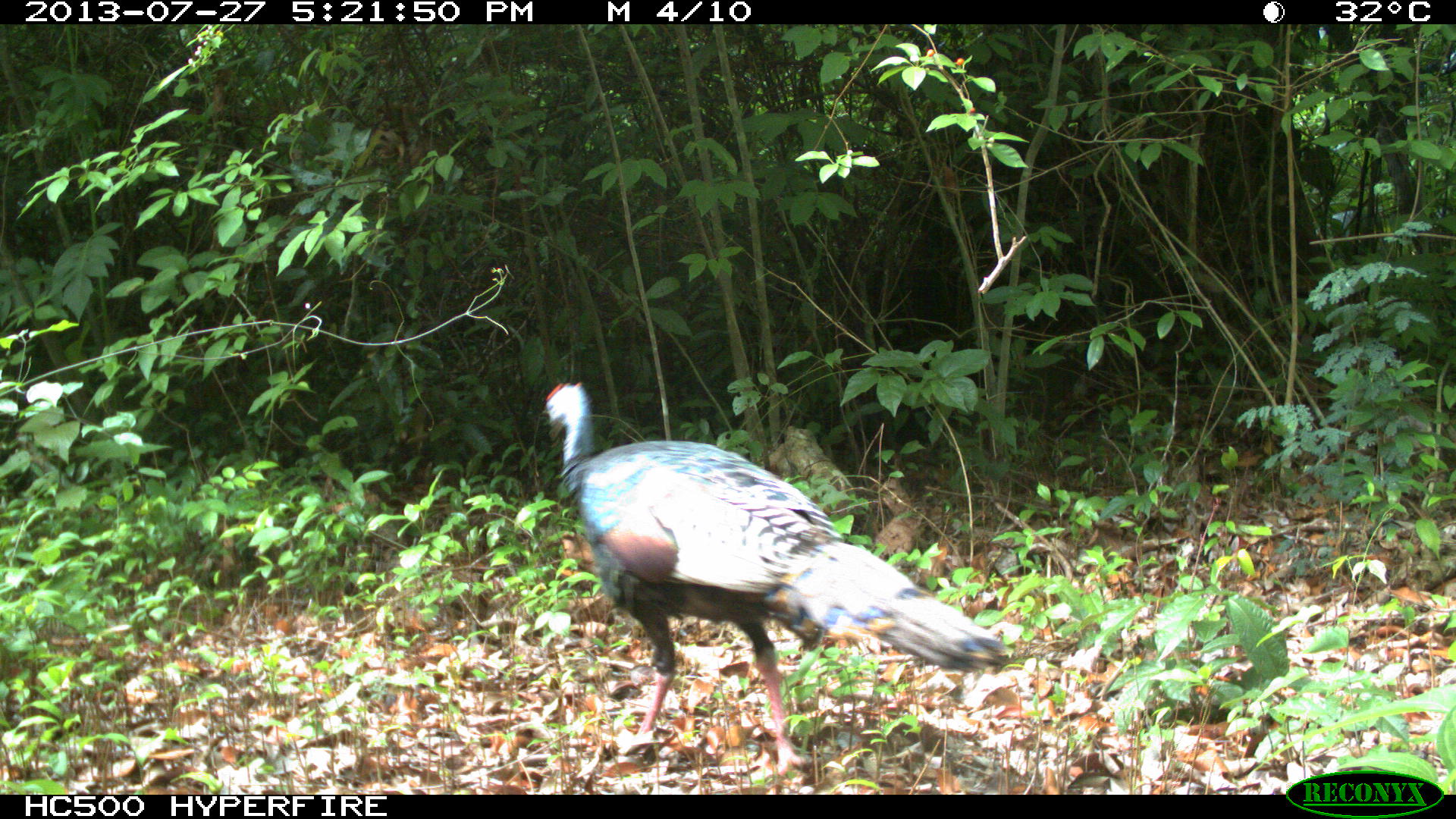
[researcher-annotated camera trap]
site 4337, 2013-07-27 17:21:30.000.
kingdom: Animalia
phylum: Chordata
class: Aves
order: Galliformes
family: Phasianidae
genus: Meleagris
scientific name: Meleagris ocellata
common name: ocellated turkey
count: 2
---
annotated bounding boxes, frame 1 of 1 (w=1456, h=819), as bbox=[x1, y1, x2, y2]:
meleagris ocellata: bbox=[532, 379, 1014, 767]